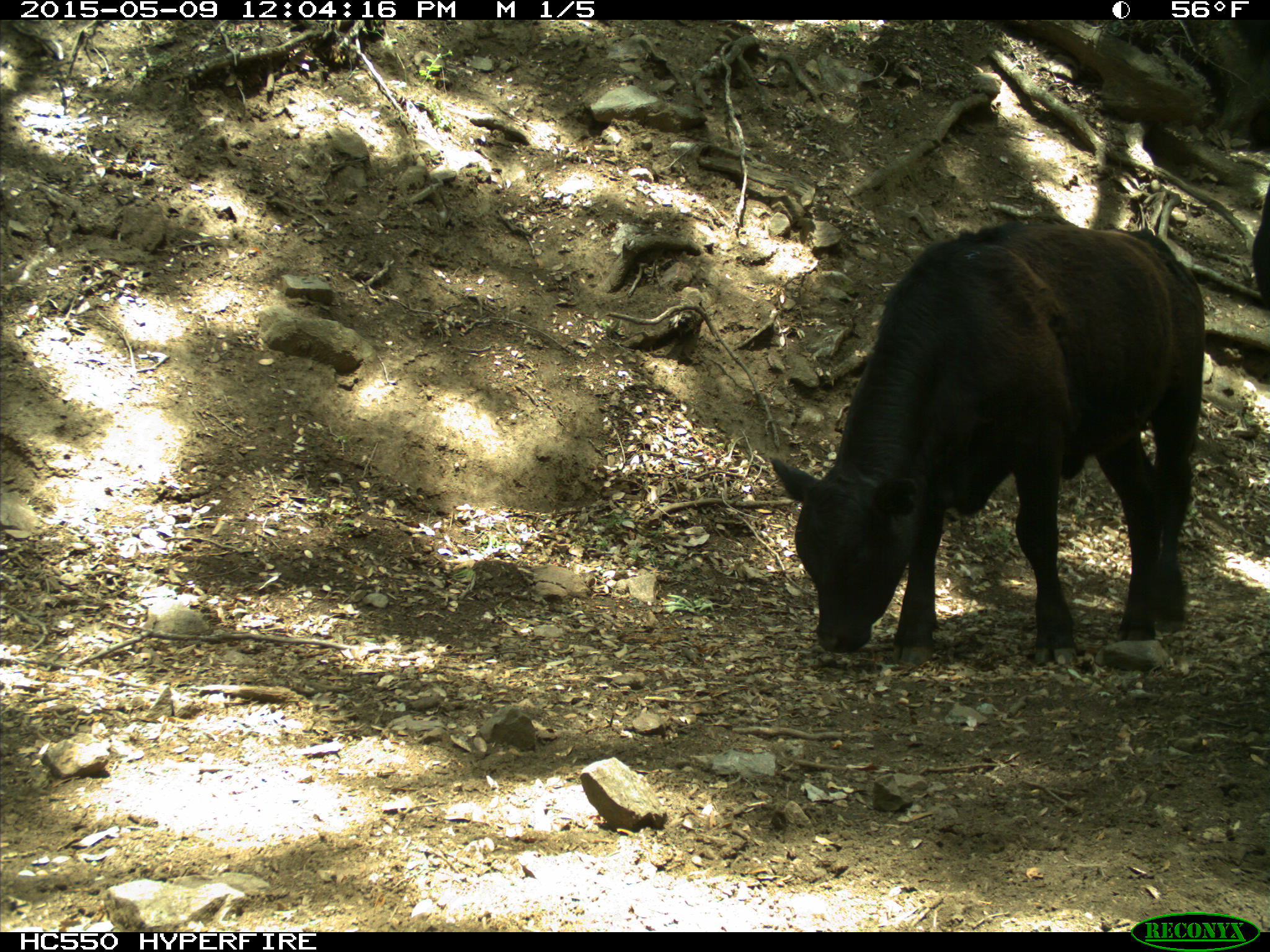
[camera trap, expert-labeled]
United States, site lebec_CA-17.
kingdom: Animalia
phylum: Chordata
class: Mammalia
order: Artiodactyla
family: Bovidae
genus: Bos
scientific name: Bos taurus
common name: domestic cow